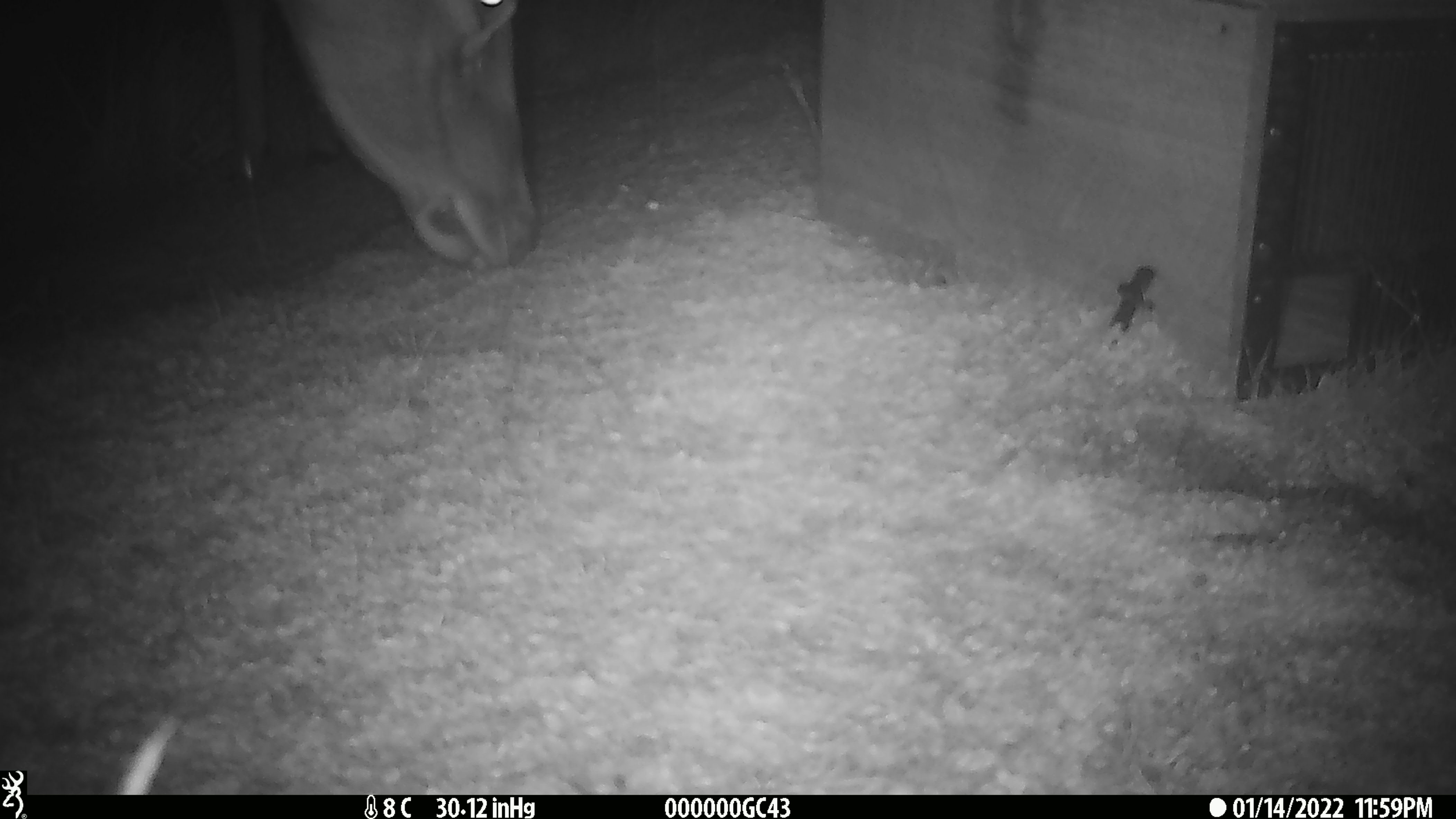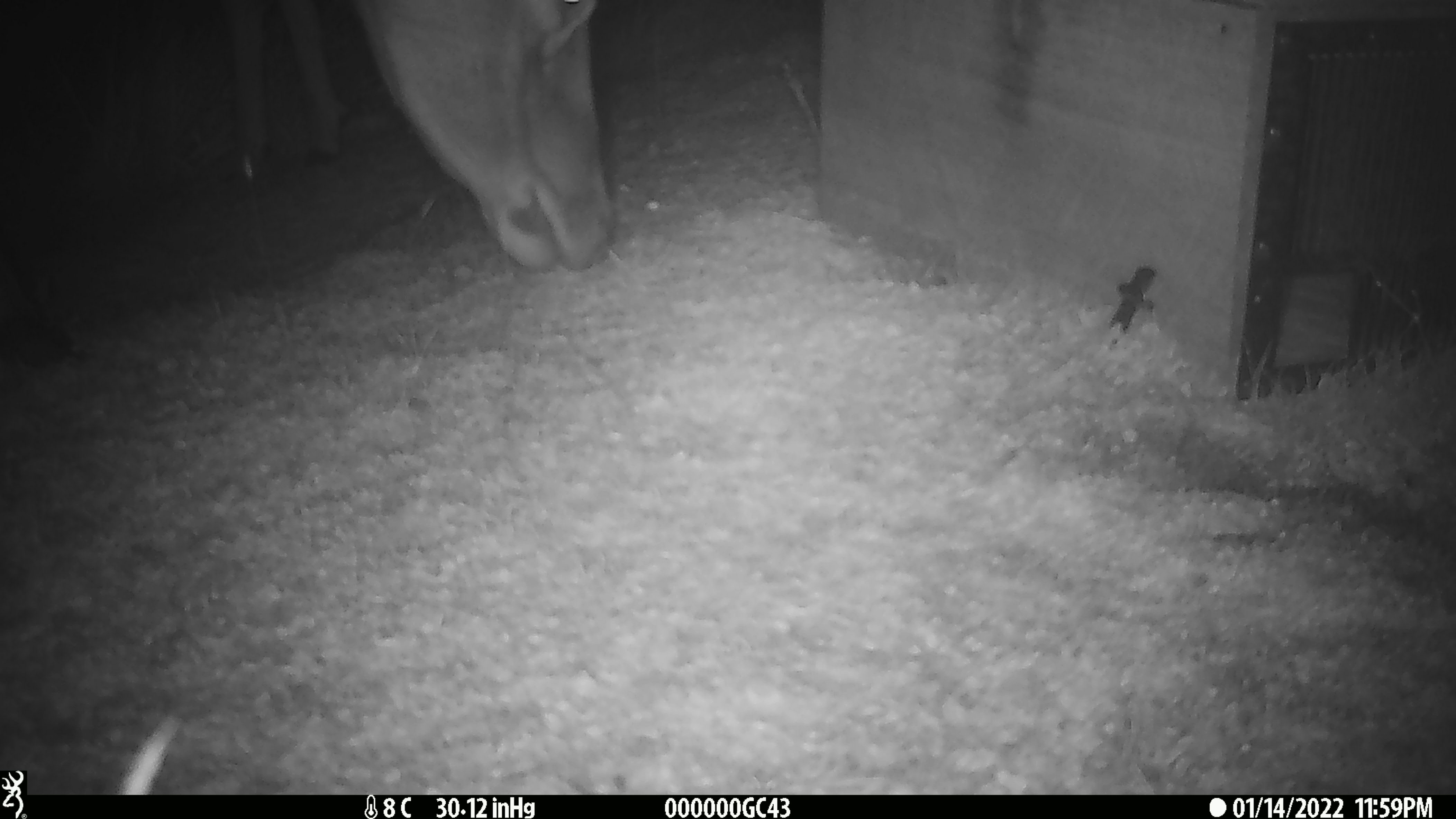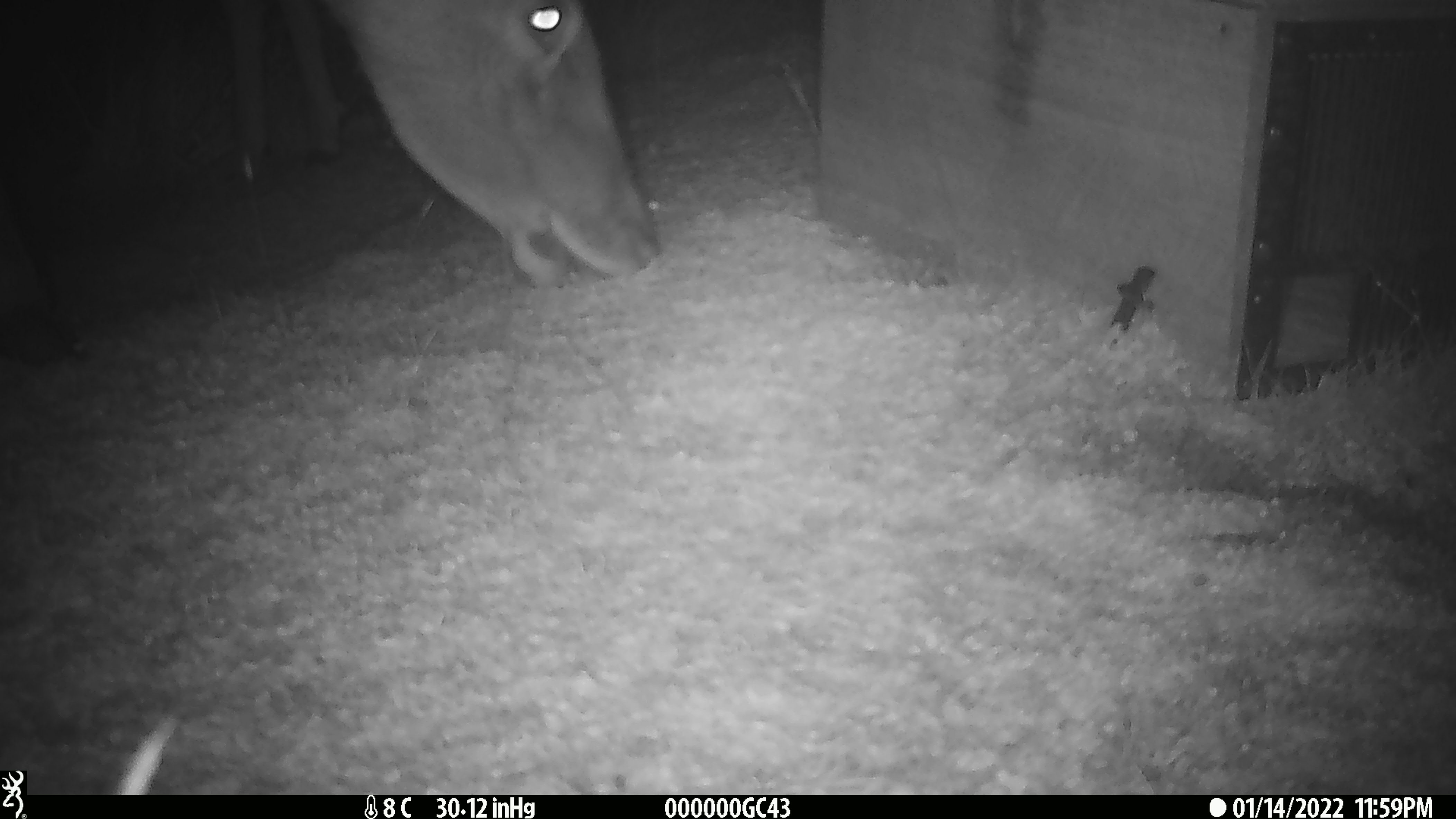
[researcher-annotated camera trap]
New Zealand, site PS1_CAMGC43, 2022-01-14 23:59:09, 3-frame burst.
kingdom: Animalia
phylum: Chordata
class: Mammalia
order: Artiodactyla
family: Cervidae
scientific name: Cervidae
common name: deer